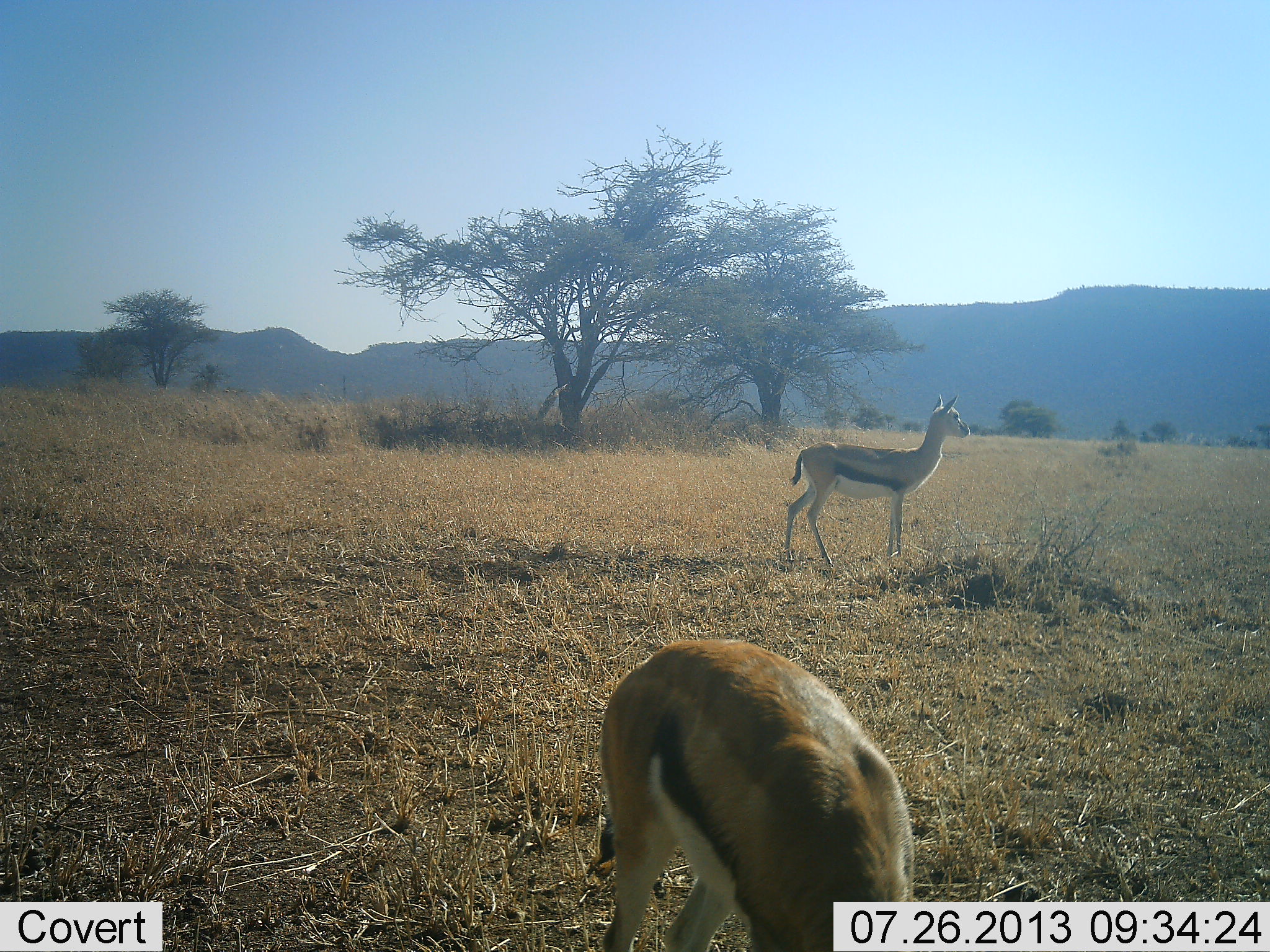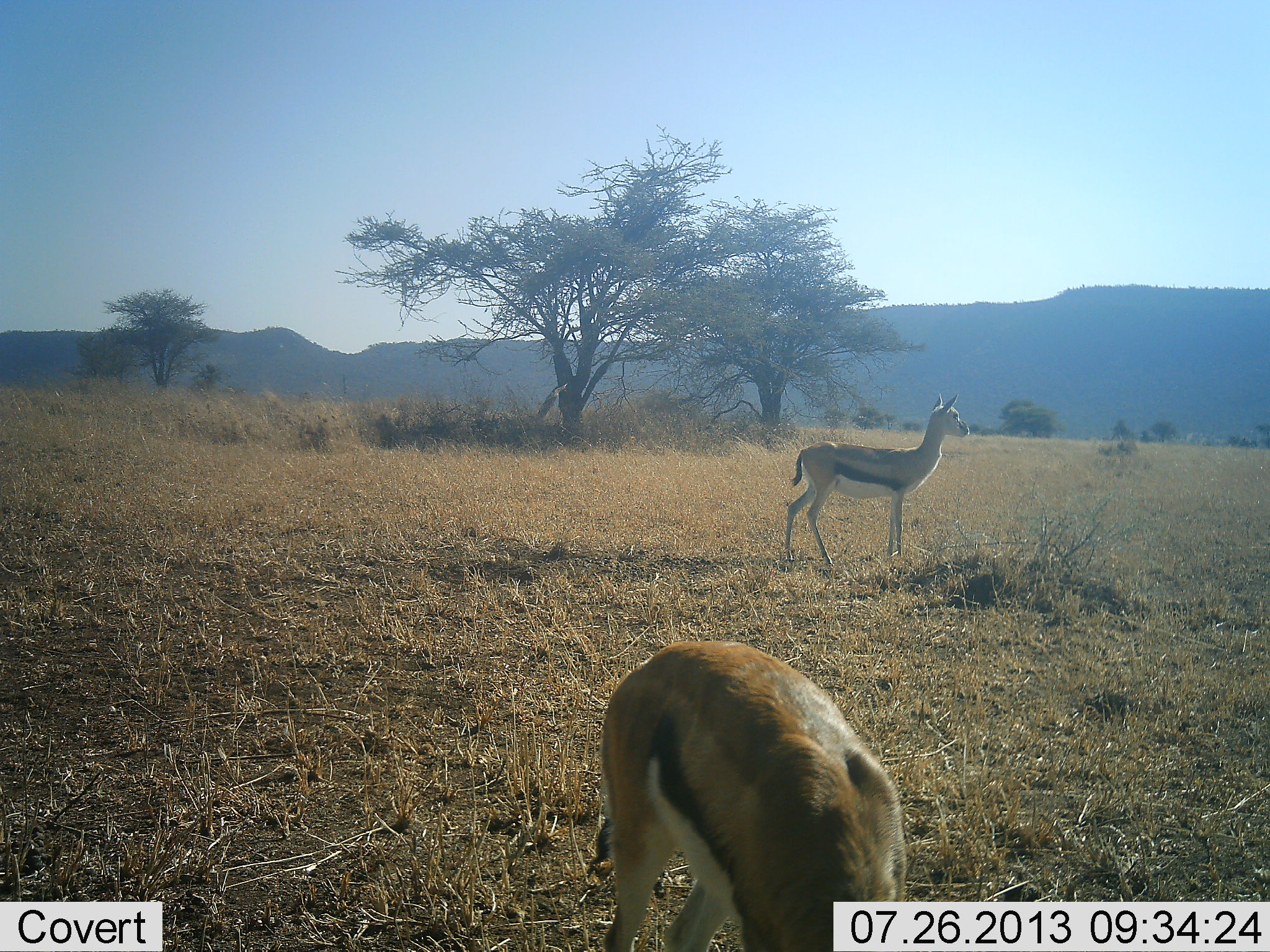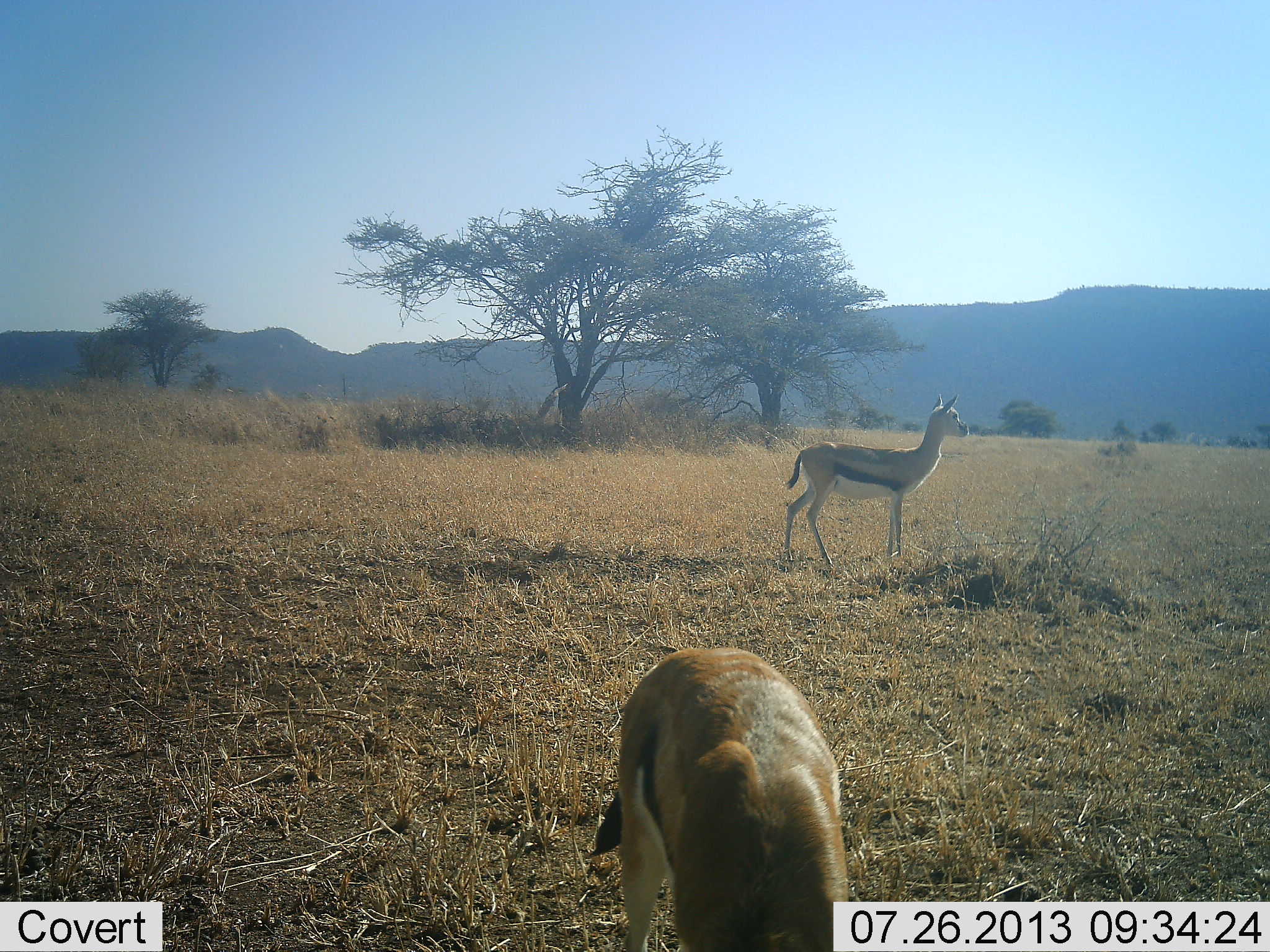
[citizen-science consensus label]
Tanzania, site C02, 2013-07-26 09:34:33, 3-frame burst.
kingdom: Animalia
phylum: Chordata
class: Mammalia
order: Artiodactyla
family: Bovidae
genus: Eudorcas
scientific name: Eudorcas thomsonii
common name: thomson's gazelle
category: gazellethomsons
Gazellethomsons (thomson's gazelle) (Eudorcas thomsonii), count 2. Behavior (volunteer vote fractions): standing 100%, resting 0%, moving 8%, interacting 4%. Young present (vote fraction): 0%. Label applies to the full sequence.